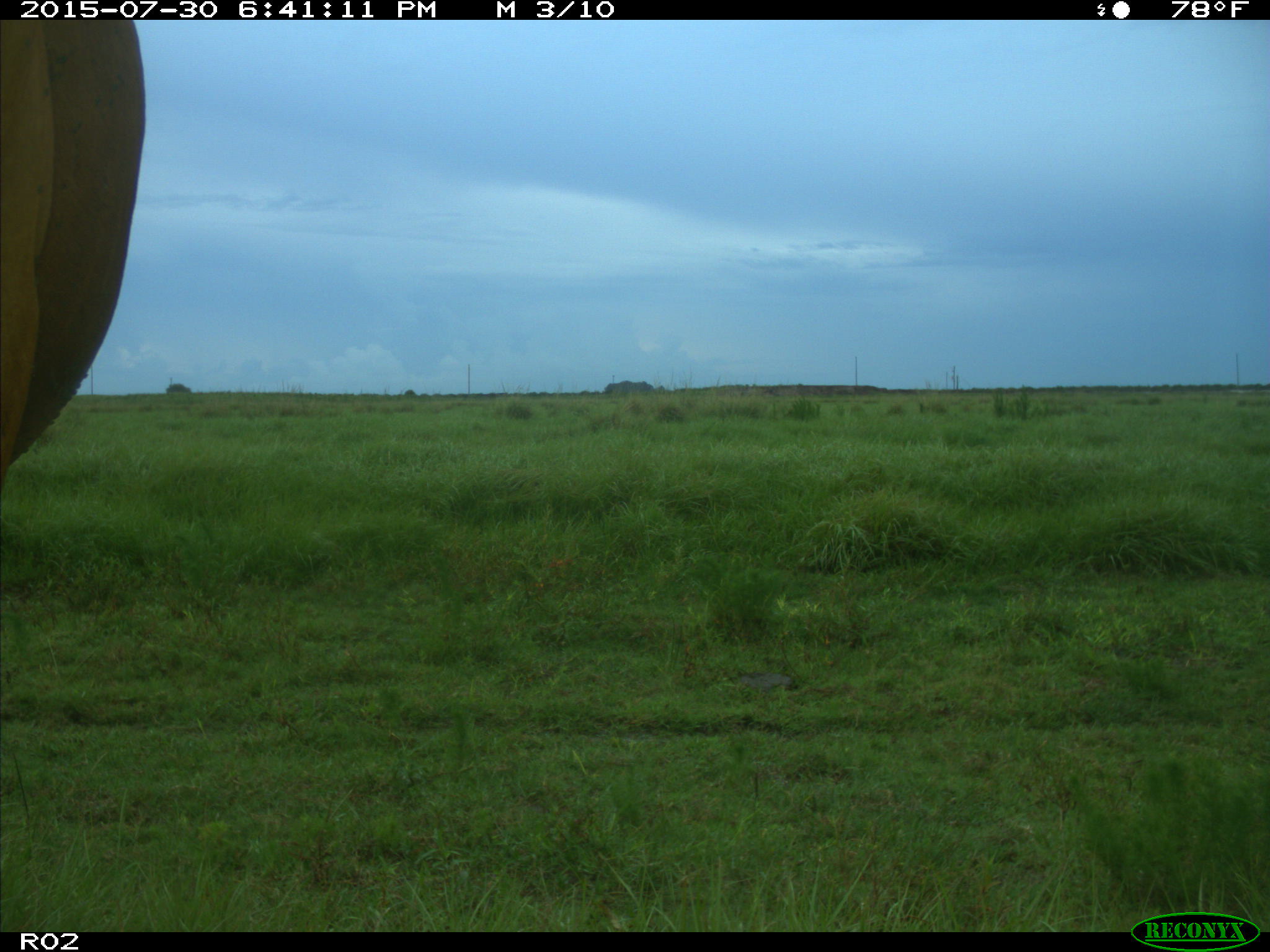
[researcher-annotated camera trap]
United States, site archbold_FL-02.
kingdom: Animalia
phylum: Chordata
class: Mammalia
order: Artiodactyla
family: Bovidae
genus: Bos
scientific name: Bos taurus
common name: domestic cow